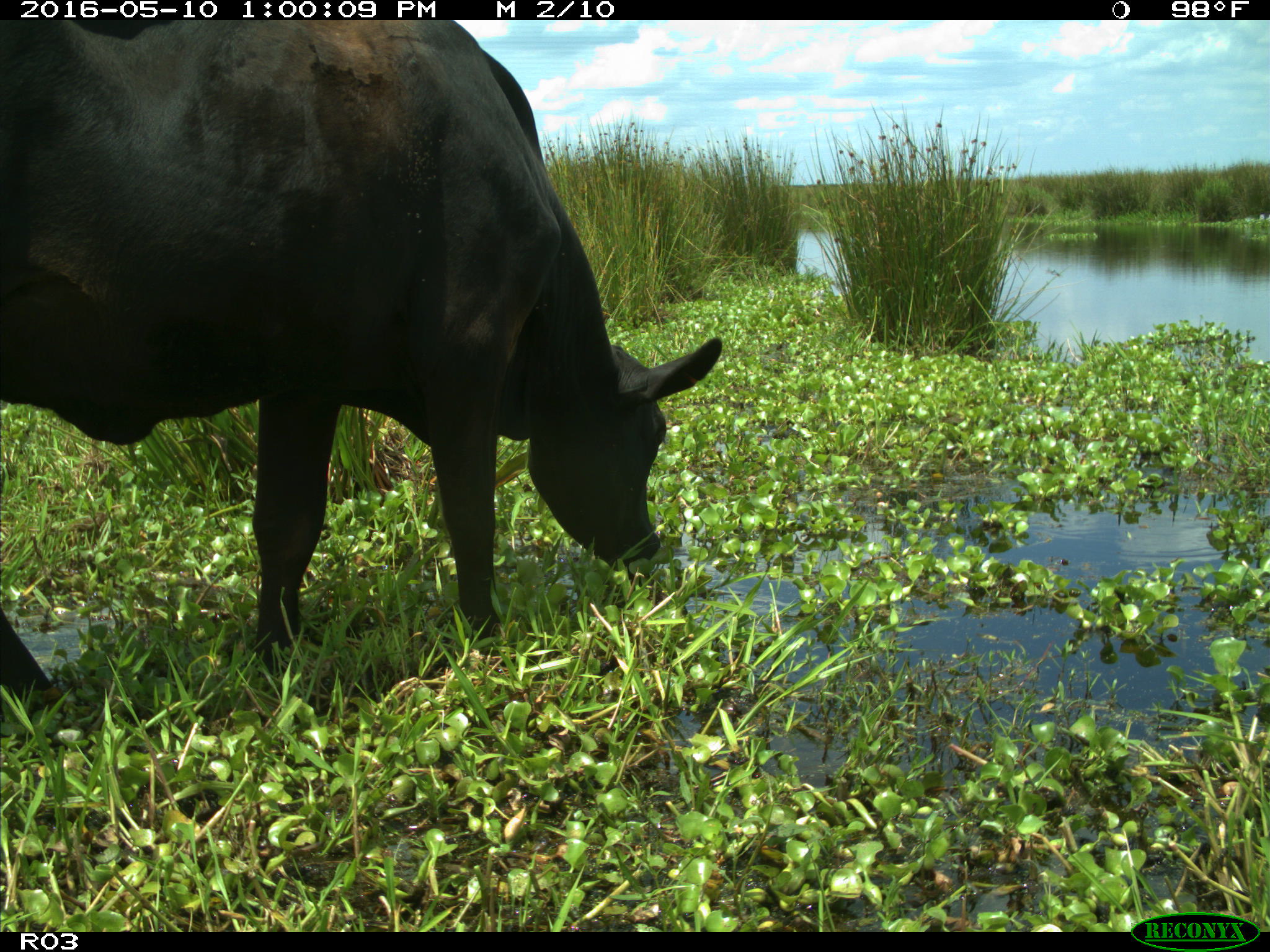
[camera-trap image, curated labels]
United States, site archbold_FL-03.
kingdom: Animalia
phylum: Chordata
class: Mammalia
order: Artiodactyla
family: Bovidae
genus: Bos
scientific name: Bos taurus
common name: domestic cow